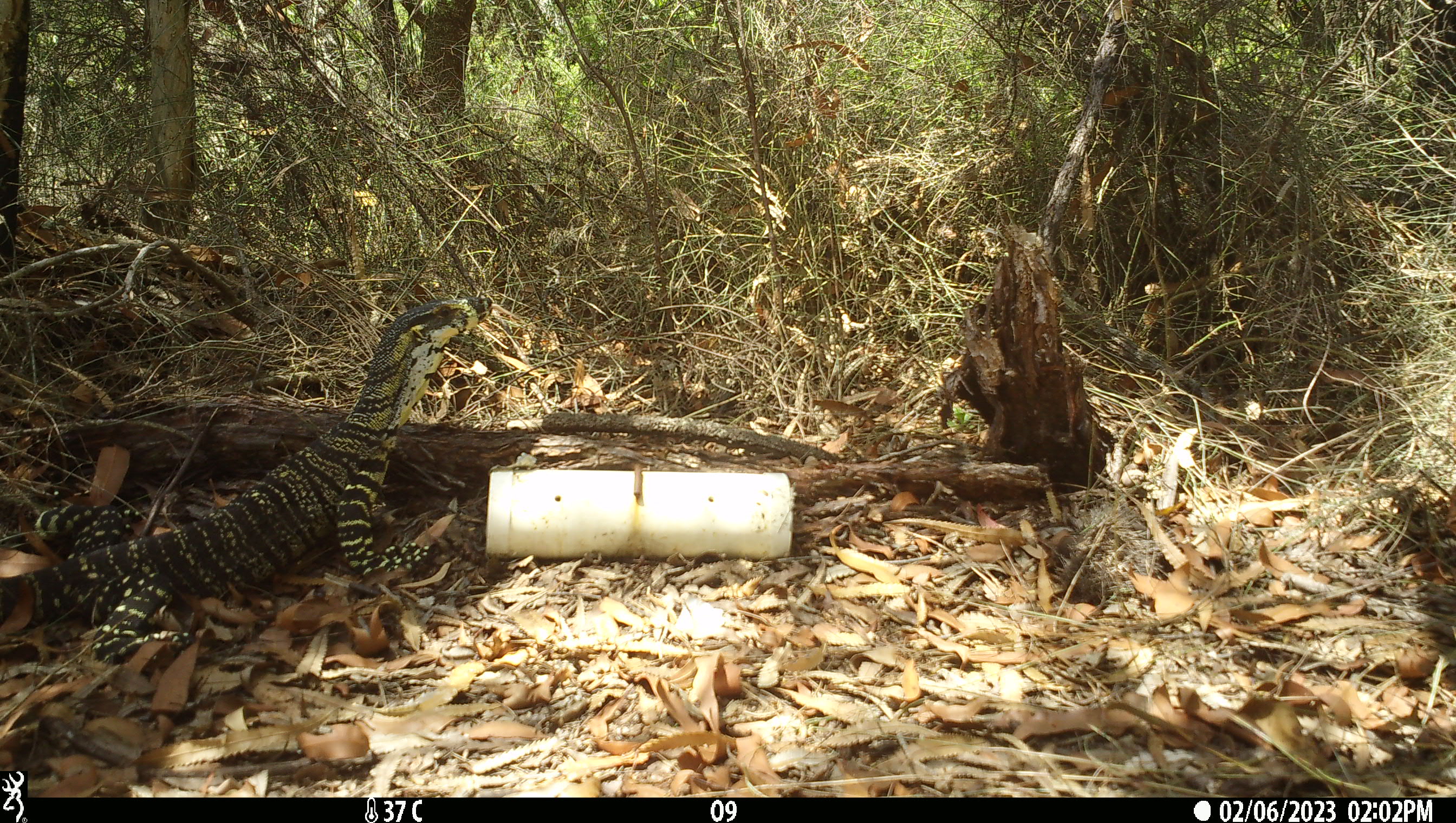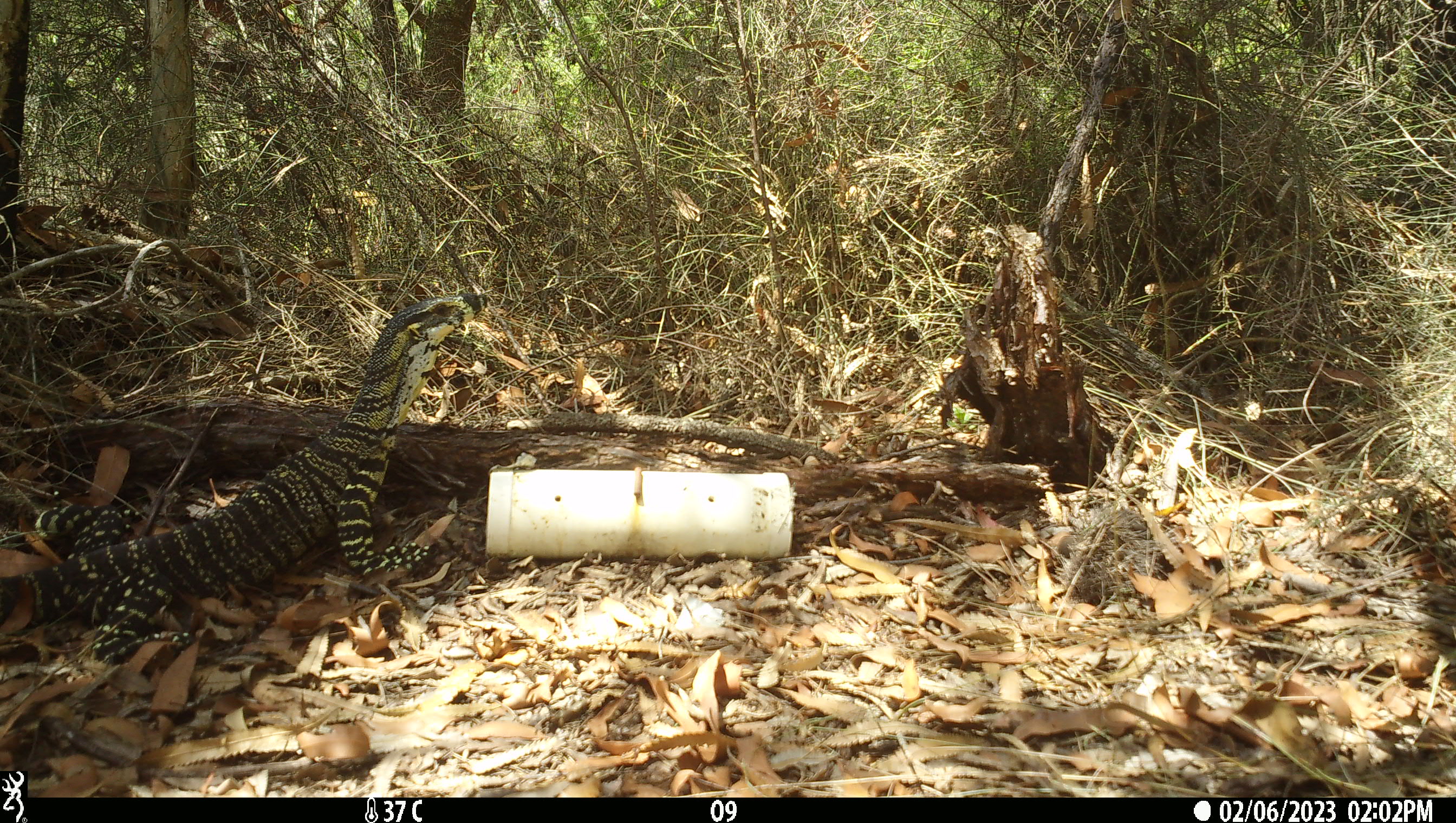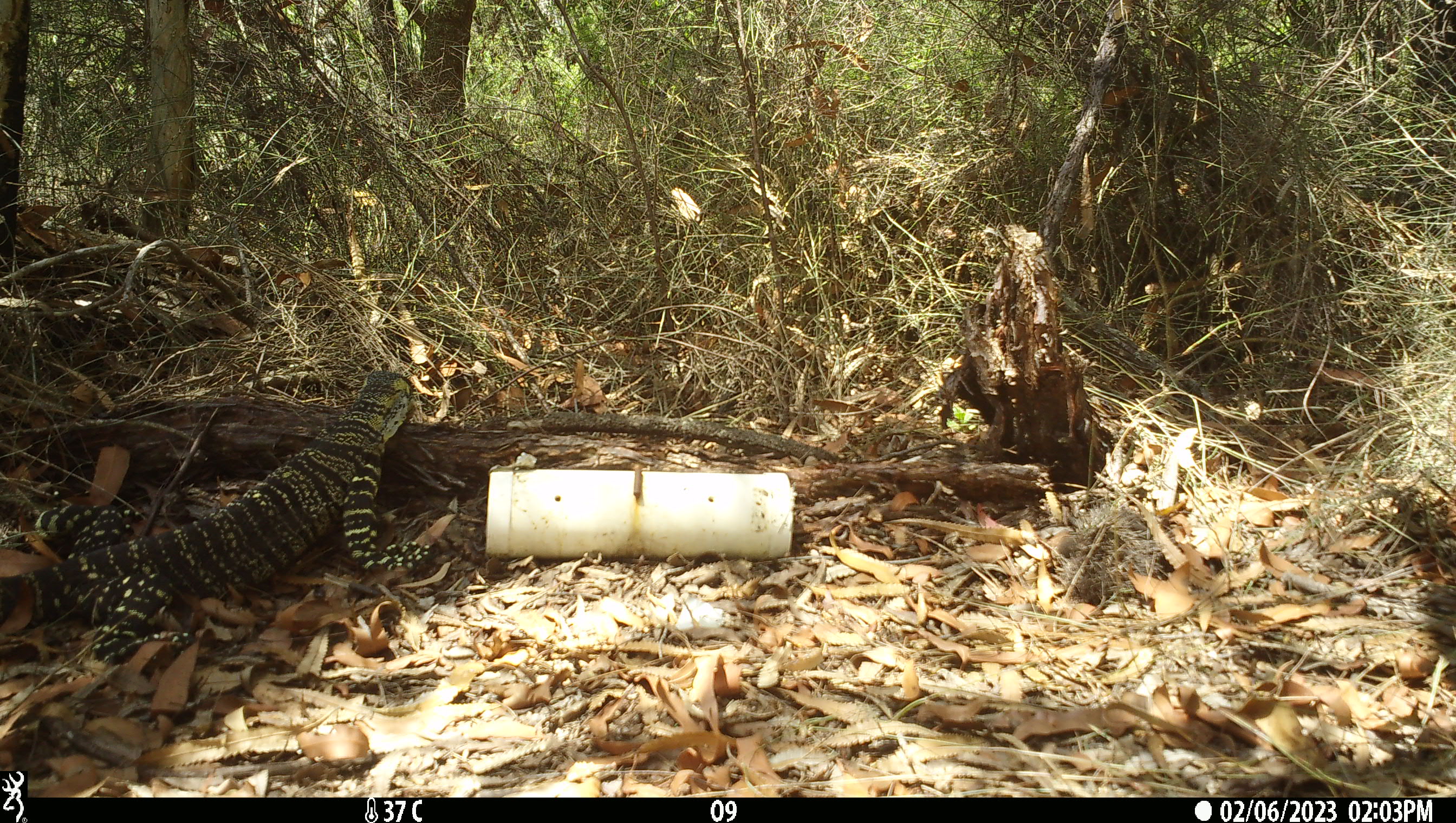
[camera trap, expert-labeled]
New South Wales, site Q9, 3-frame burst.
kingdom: Animalia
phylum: Chordata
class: Reptilia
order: Squamata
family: Varanidae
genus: Varanus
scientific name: Varanus varius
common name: lace monitor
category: goanna